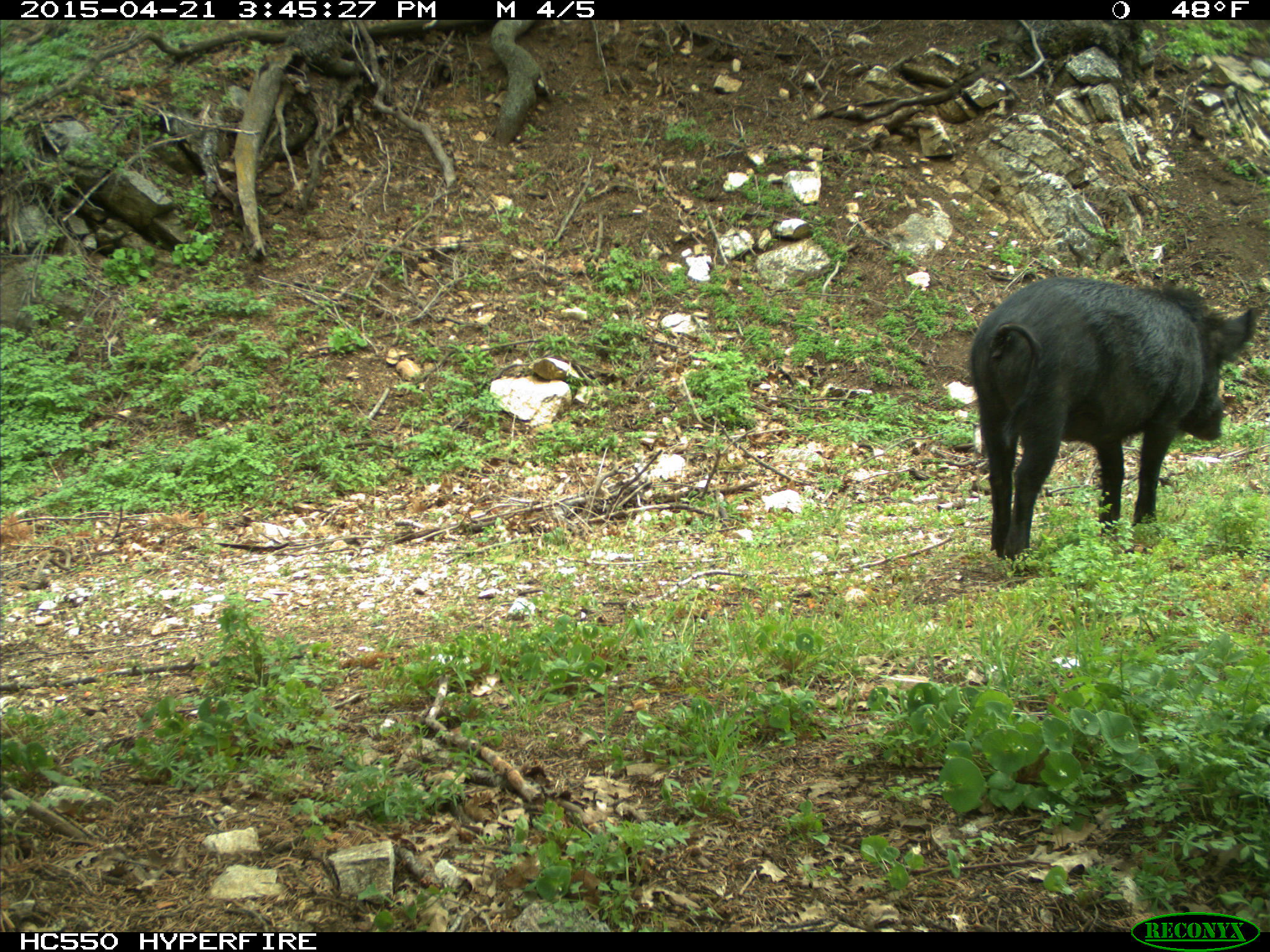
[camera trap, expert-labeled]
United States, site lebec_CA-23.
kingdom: Animalia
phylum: Chordata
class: Mammalia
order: Artiodactyla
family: Suidae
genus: Sus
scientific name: Sus scrofa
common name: wild boar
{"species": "Sus scrofa (wild boar)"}